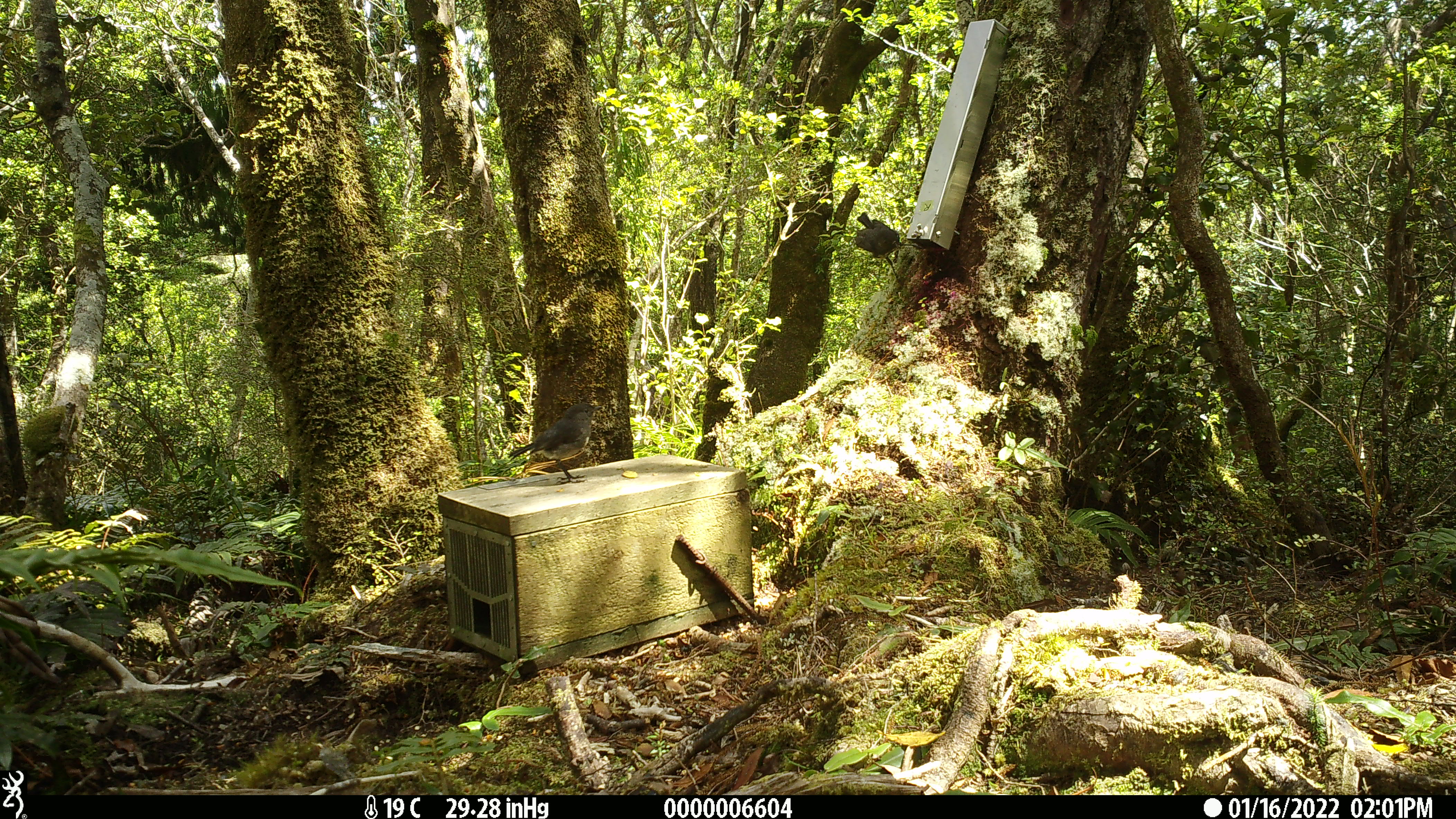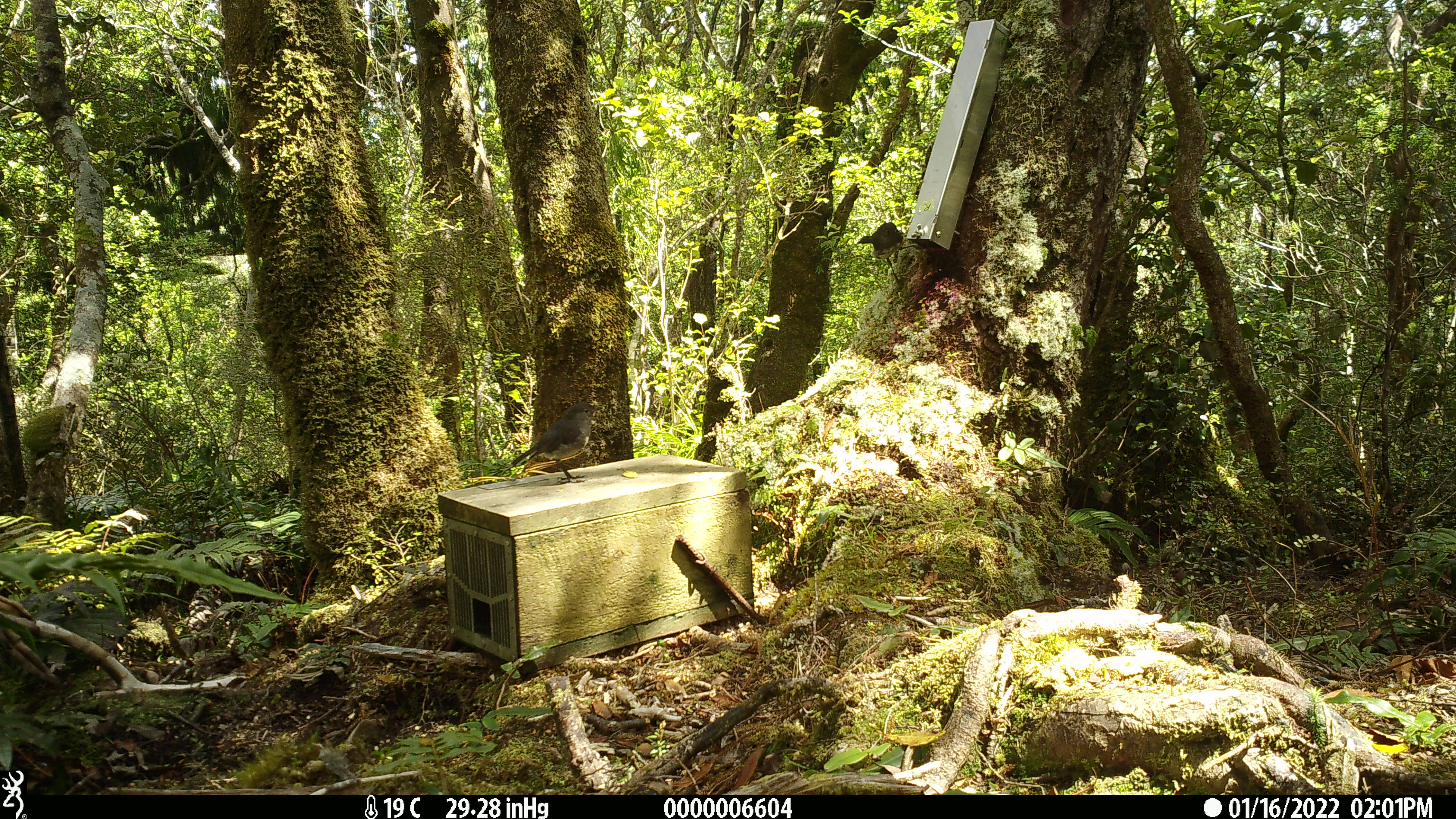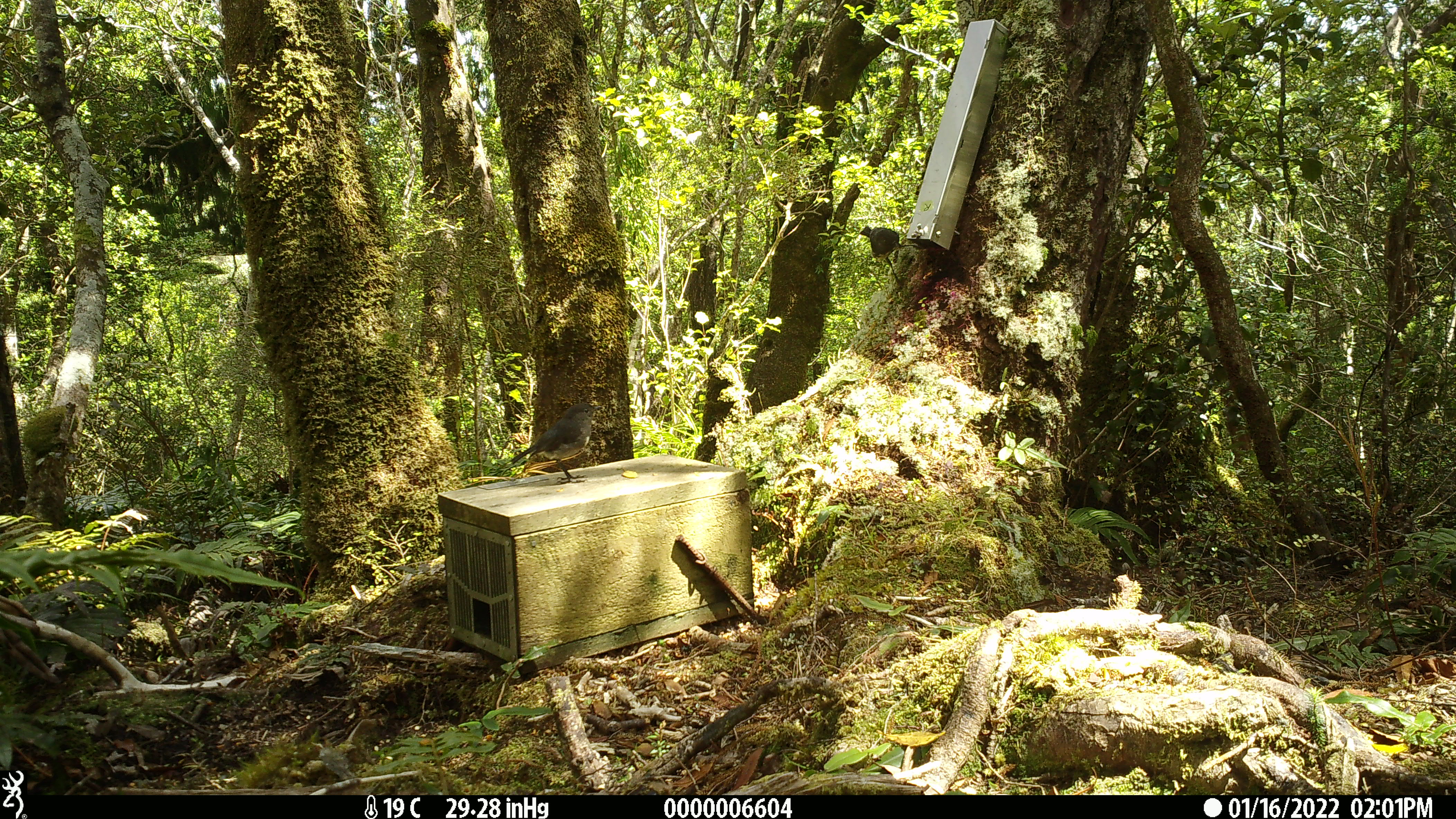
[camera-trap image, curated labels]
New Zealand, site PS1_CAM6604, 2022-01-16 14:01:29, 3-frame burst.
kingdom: Animalia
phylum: Chordata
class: Aves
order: Passeriformes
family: Petroicidae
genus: Petroica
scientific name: Petroica australis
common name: new zealand robin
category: robin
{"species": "robin (new zealand robin) (Petroica australis)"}